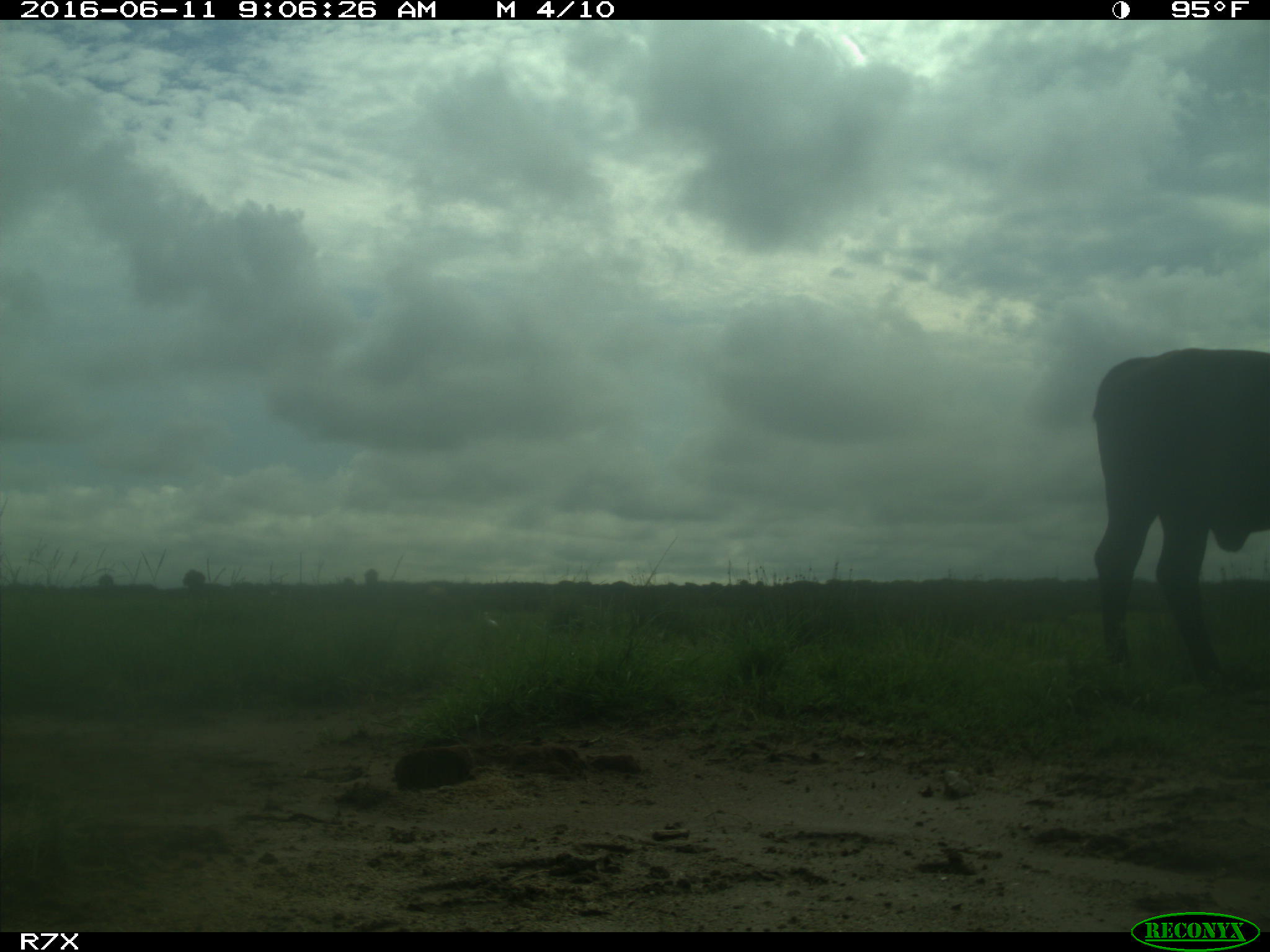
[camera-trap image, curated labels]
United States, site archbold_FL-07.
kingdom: Animalia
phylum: Chordata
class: Mammalia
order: Artiodactyla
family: Bovidae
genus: Bos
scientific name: Bos taurus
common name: domestic cow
Bos taurus (domestic cow).